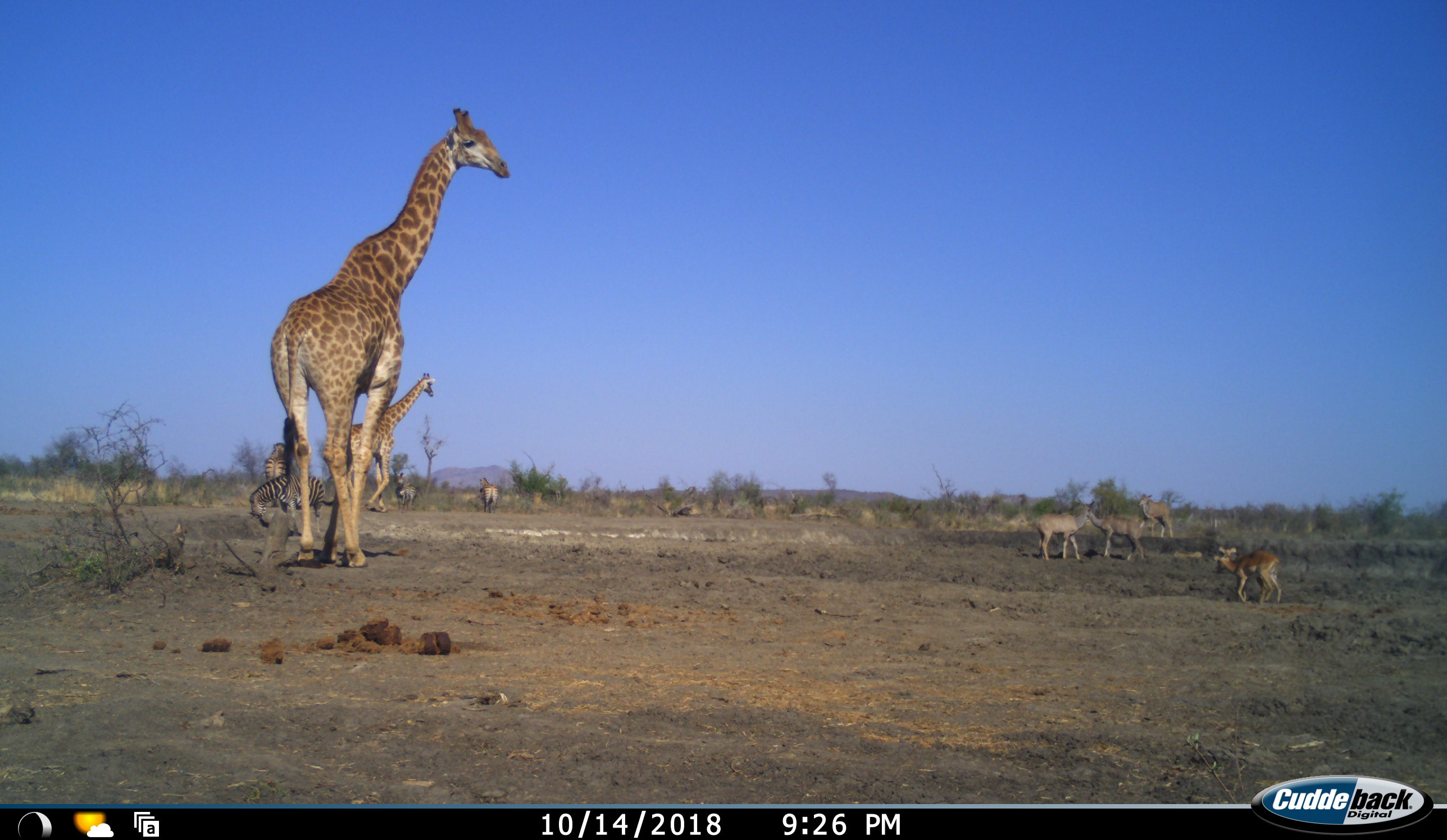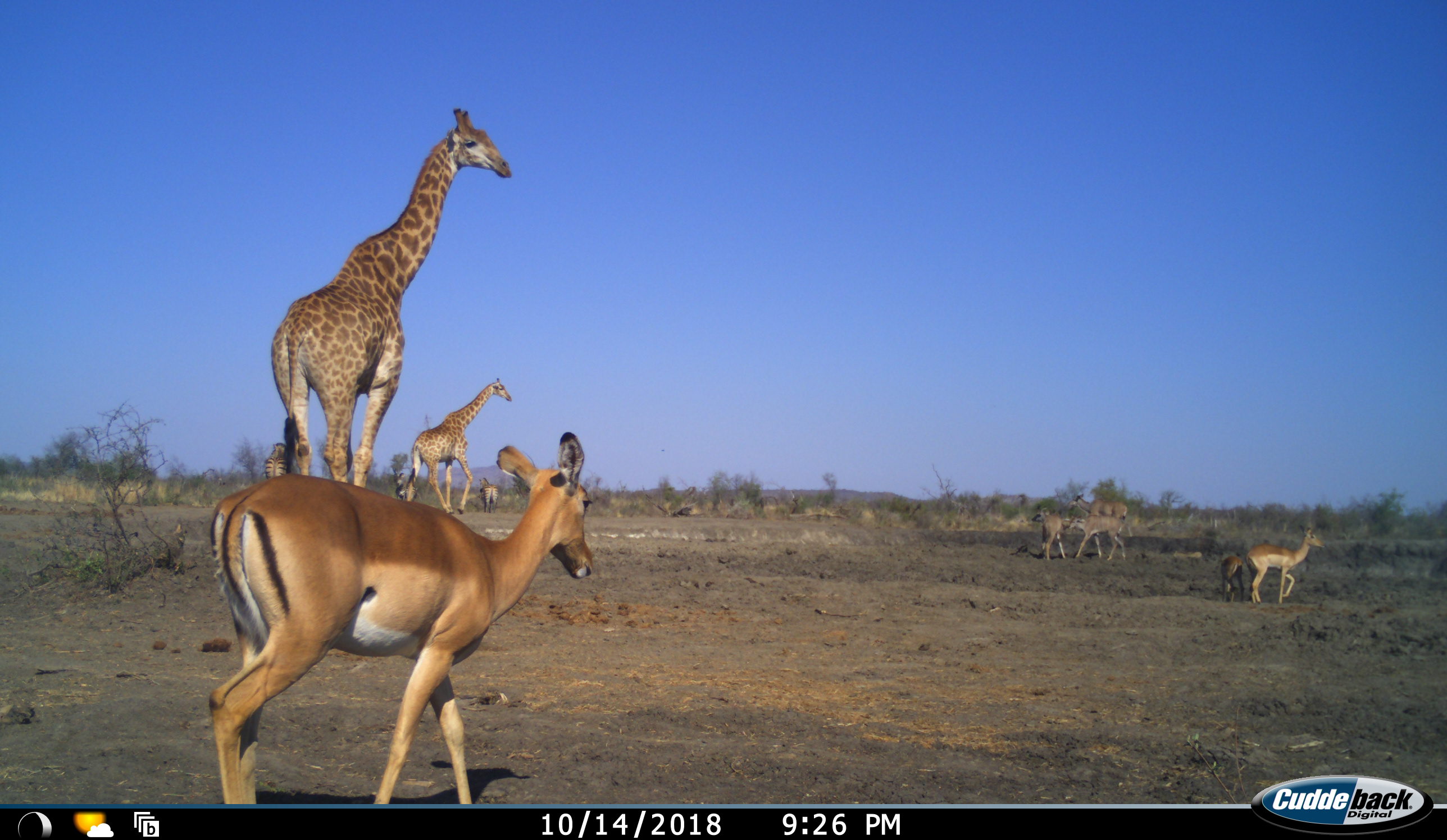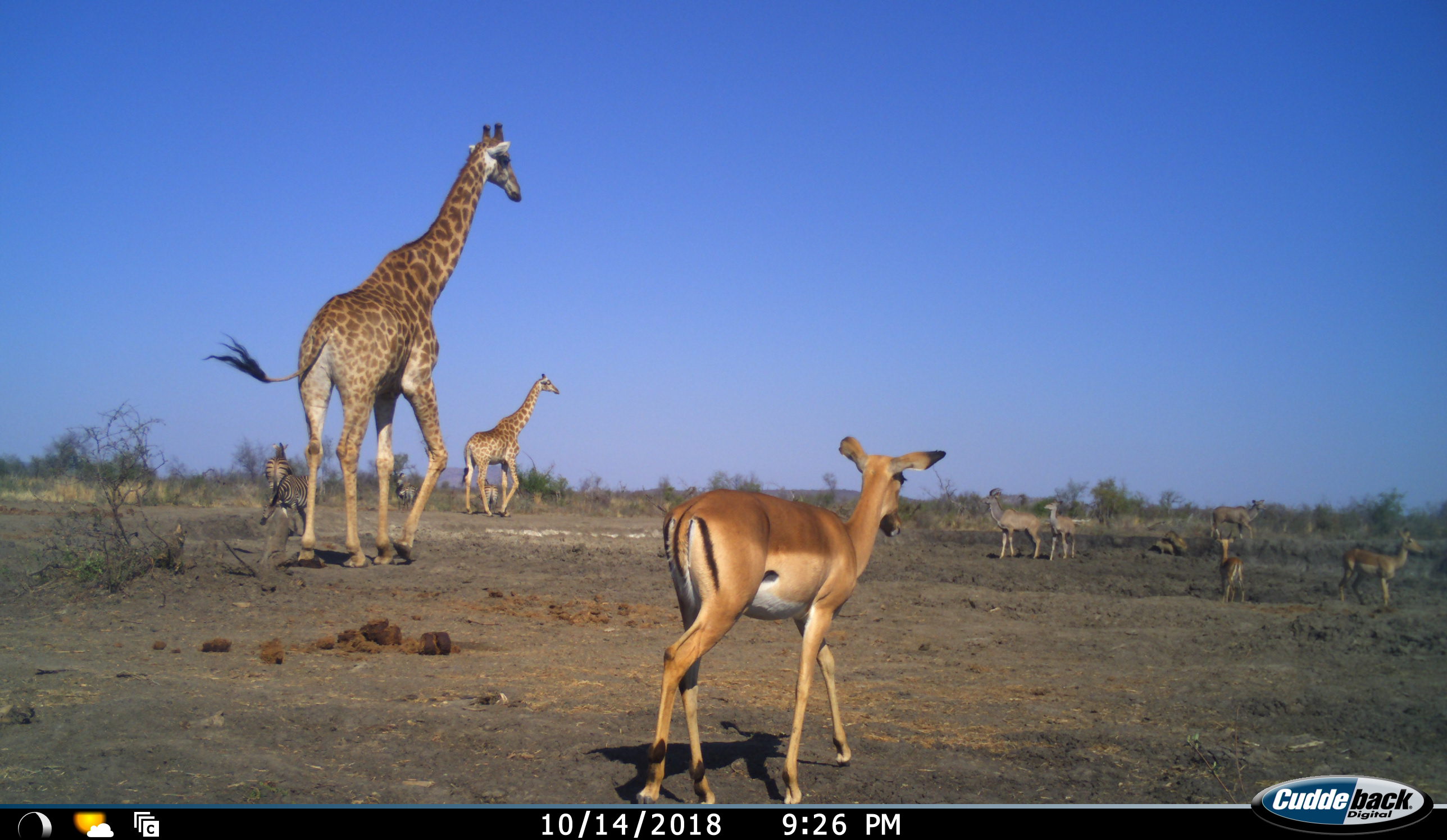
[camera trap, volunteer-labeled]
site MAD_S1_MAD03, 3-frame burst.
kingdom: Animalia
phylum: Chordata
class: Mammalia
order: Artiodactyla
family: Giraffidae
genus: Giraffa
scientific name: Giraffa camelopardalis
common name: giraffe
Giraffe (Giraffa camelopardalis), count 2. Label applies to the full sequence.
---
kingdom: Animalia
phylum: Chordata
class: Mammalia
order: Artiodactyla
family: Bovidae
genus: Aepyceros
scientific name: Aepyceros melampus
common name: impala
Impala (Aepyceros melampus), count 3. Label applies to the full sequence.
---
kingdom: Animalia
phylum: Chordata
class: Mammalia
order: Artiodactyla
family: Bovidae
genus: Tragelaphus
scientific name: Tragelaphus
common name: kudu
Kudu (Tragelaphus), count 3. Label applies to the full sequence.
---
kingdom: Animalia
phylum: Chordata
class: Mammalia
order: Perissodactyla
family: Equidae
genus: Equus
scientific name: Equus quagga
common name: plains zebra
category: zebraplains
Zebraplains (plains zebra) (Equus quagga), count 4. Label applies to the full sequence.